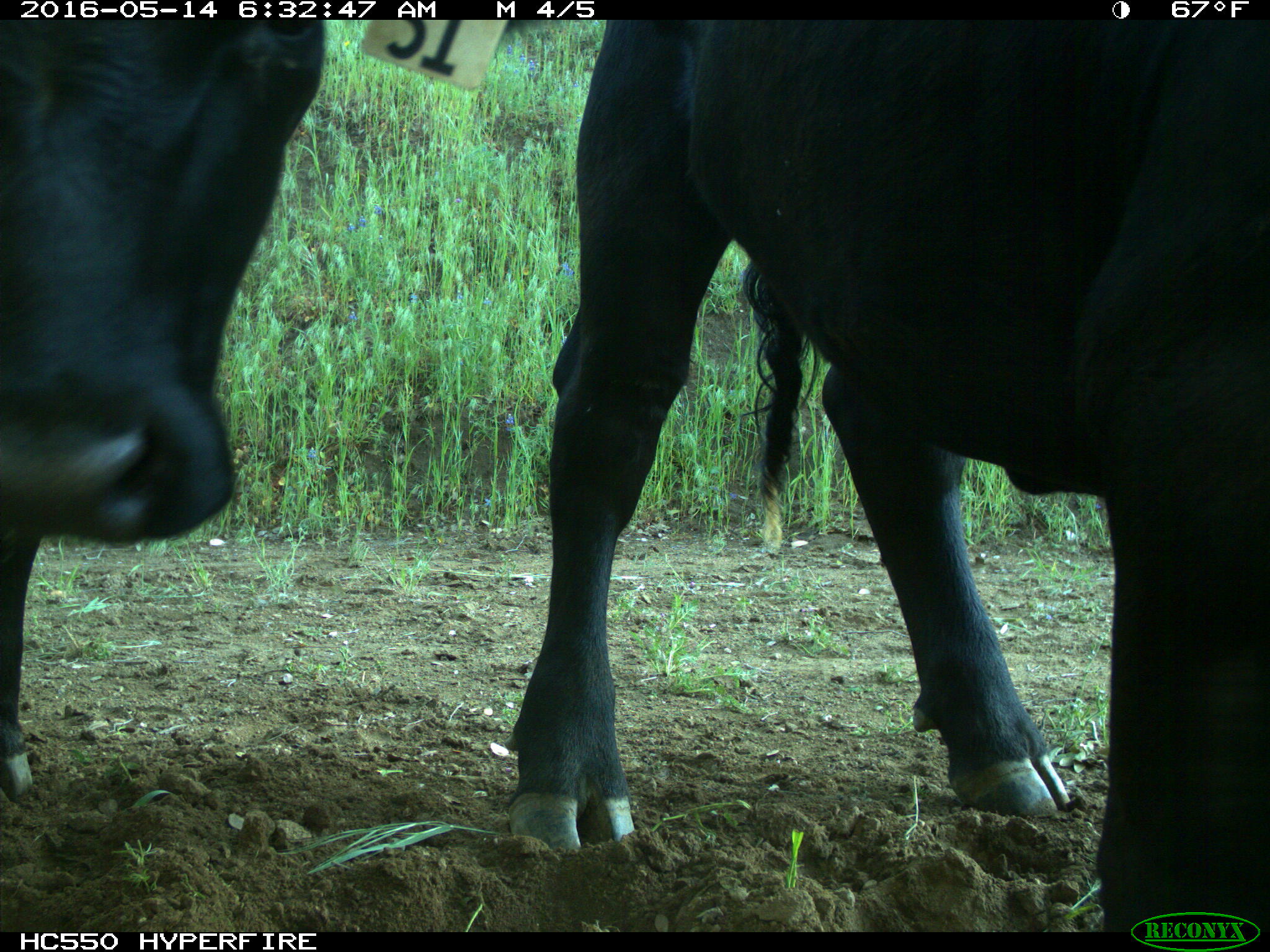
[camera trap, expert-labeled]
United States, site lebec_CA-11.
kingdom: Animalia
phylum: Chordata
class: Mammalia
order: Artiodactyla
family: Bovidae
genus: Bos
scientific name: Bos taurus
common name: domestic cow